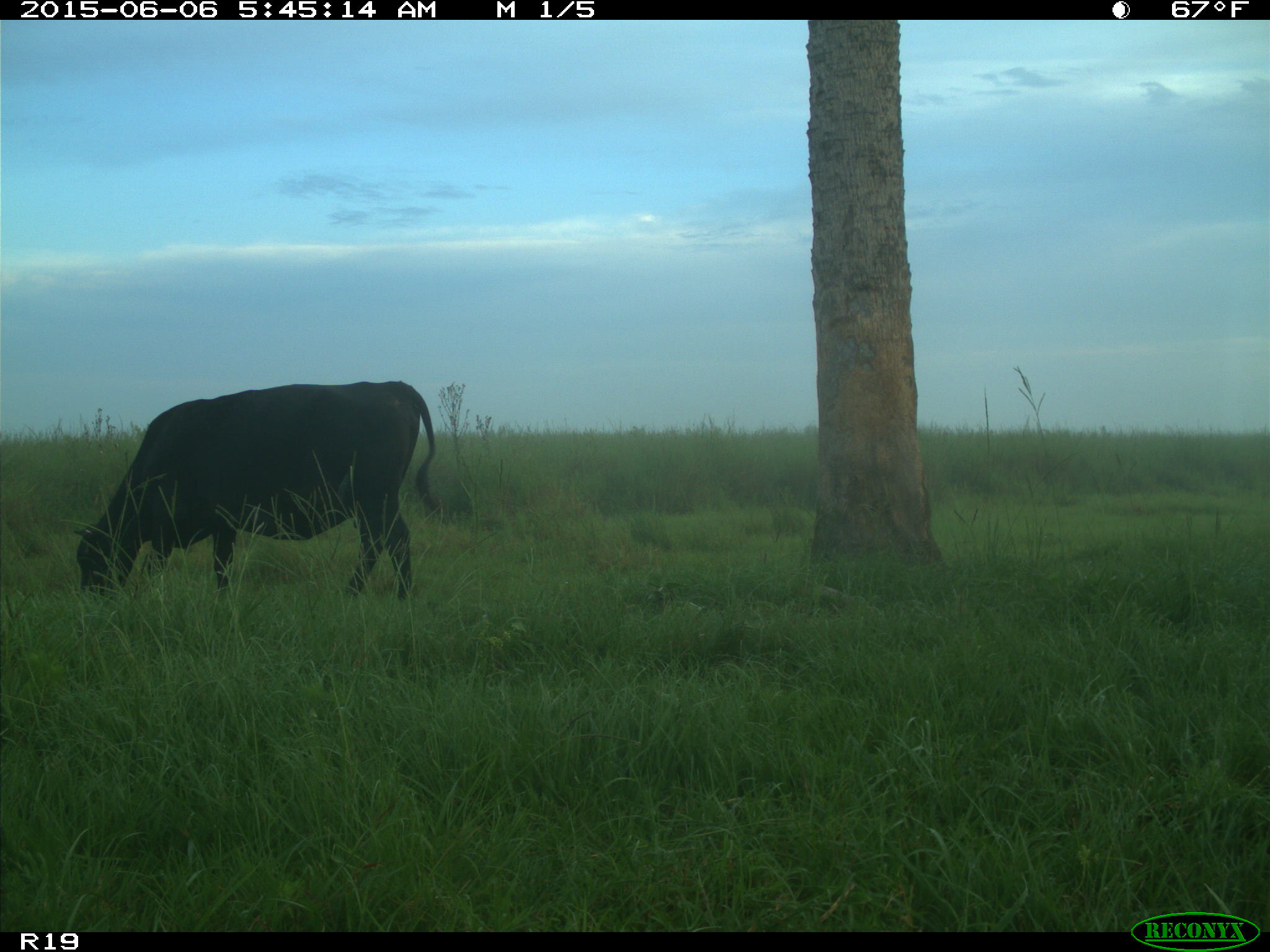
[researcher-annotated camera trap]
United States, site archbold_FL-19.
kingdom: Animalia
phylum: Chordata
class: Mammalia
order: Artiodactyla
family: Bovidae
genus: Bos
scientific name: Bos taurus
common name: domestic cow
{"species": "Bos taurus (domestic cow)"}